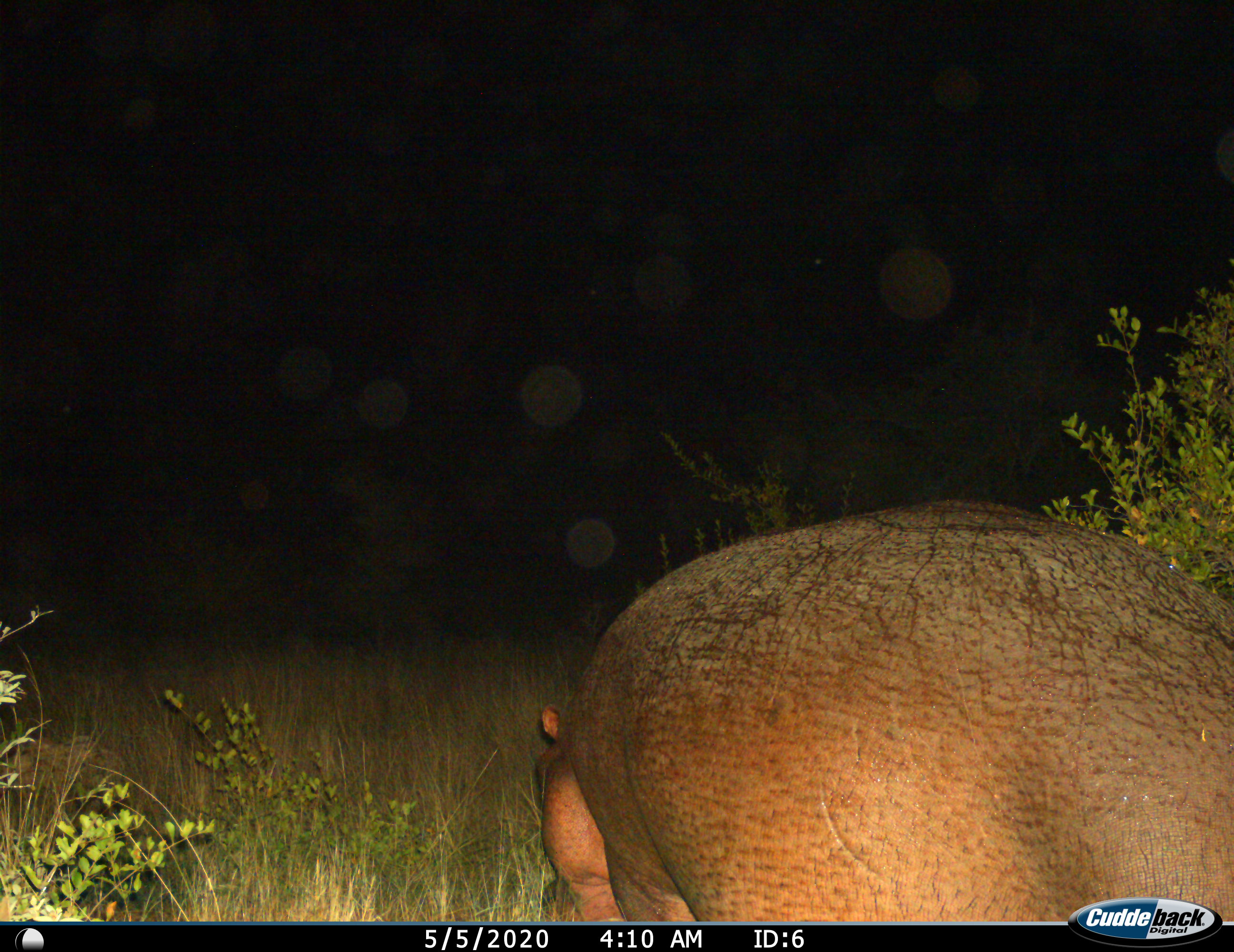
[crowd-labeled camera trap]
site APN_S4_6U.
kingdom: Animalia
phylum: Chordata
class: Mammalia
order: Artiodactyla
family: Hippopotamidae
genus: Hippopotamus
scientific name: Hippopotamus amphibius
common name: hippopotamus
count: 1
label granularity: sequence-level